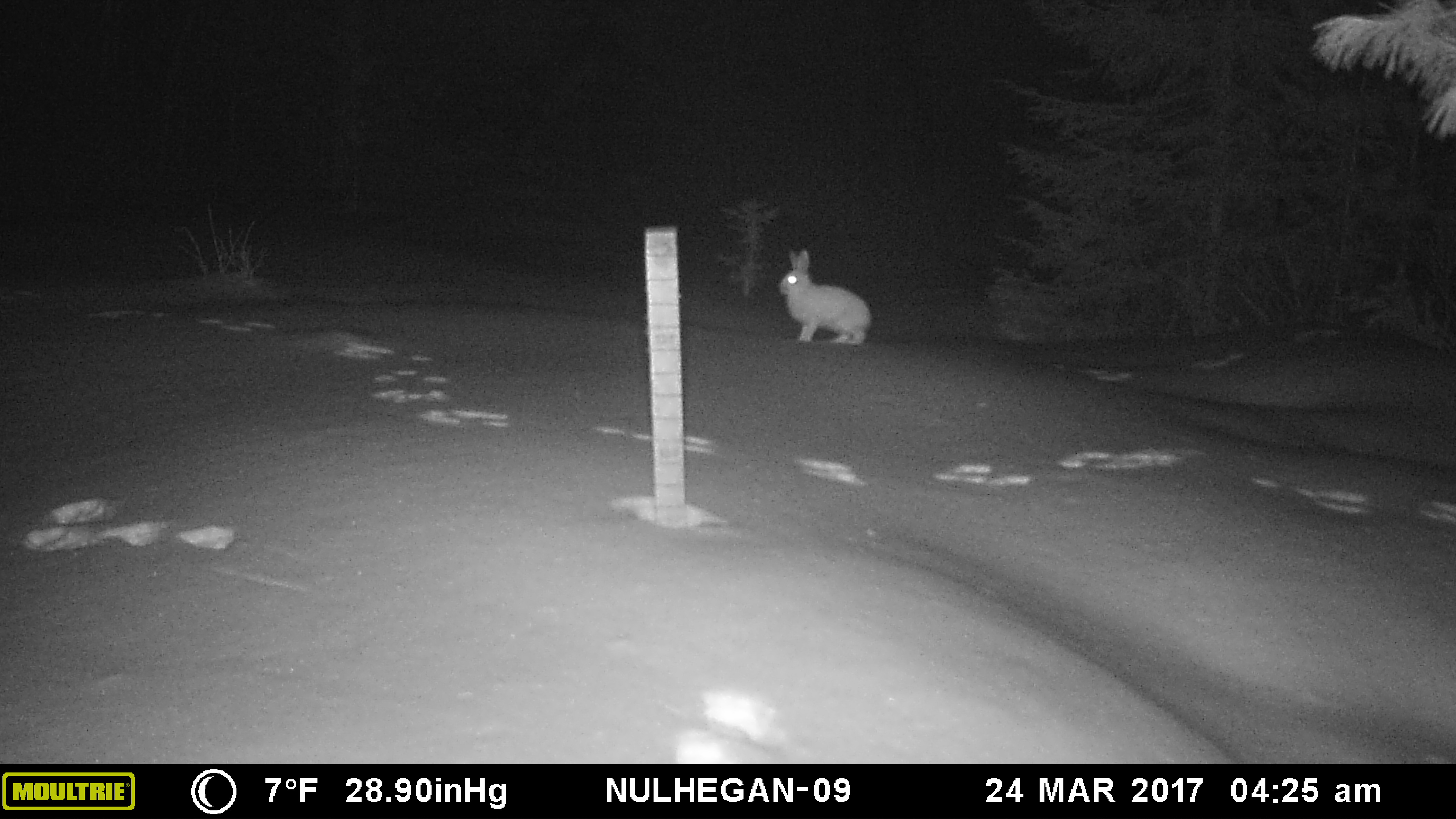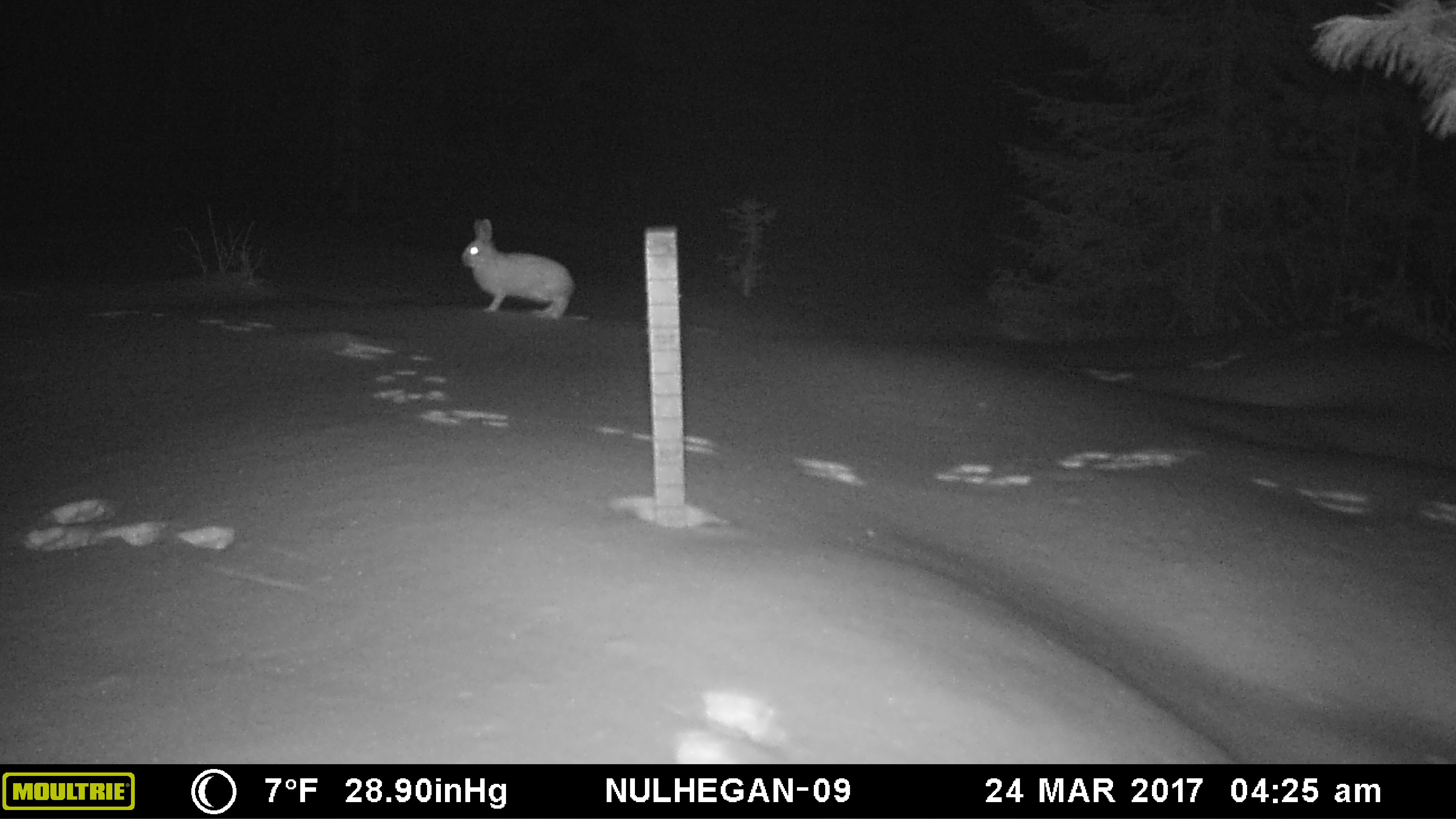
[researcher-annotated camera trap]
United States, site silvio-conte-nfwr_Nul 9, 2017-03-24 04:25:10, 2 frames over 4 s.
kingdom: Animalia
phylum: Chordata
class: Mammalia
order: Lagomorpha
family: Leporidae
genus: Lepus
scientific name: Lepus americanus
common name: snowshoe hare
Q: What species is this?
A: Snowshoe hare (Lepus americanus).